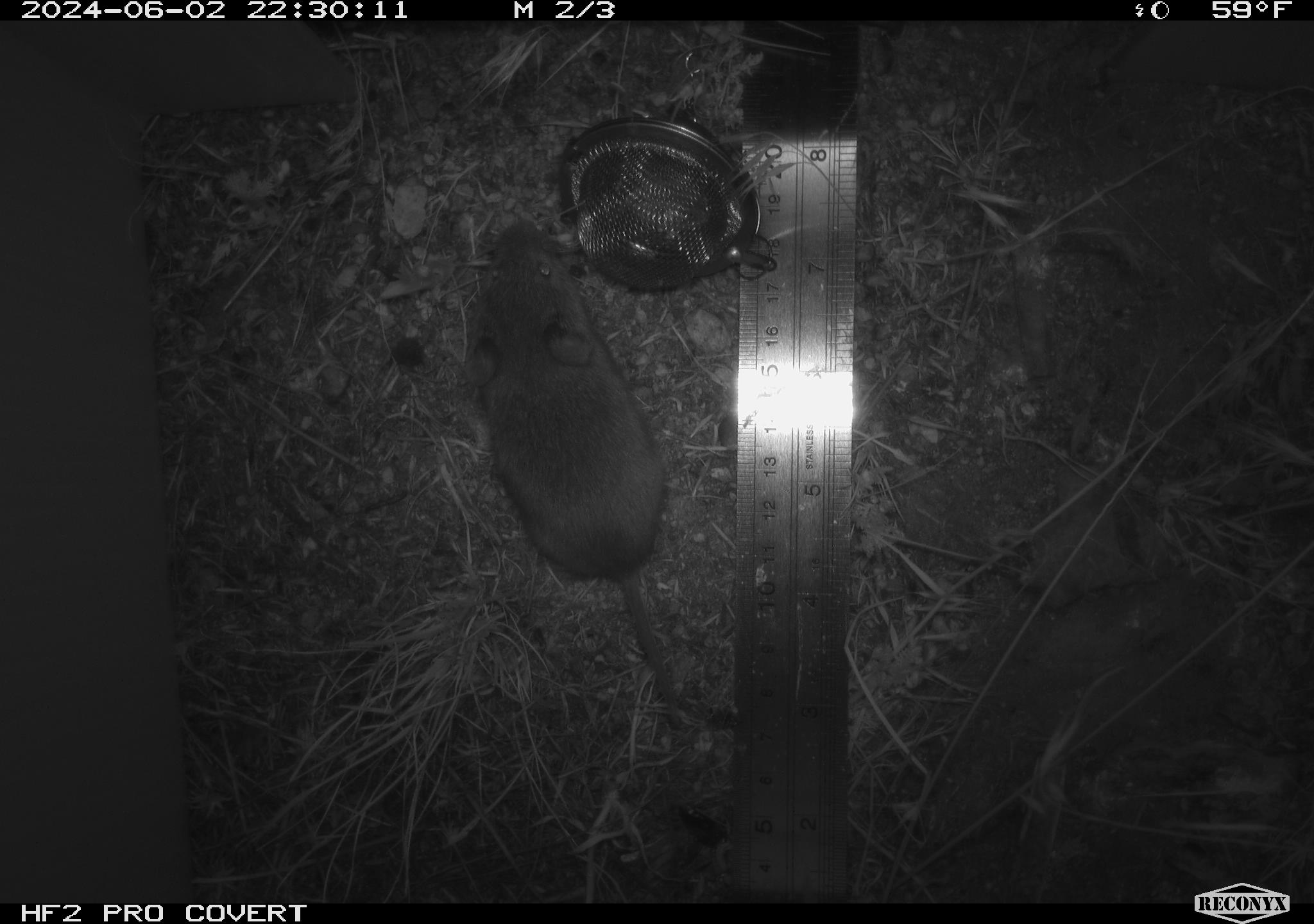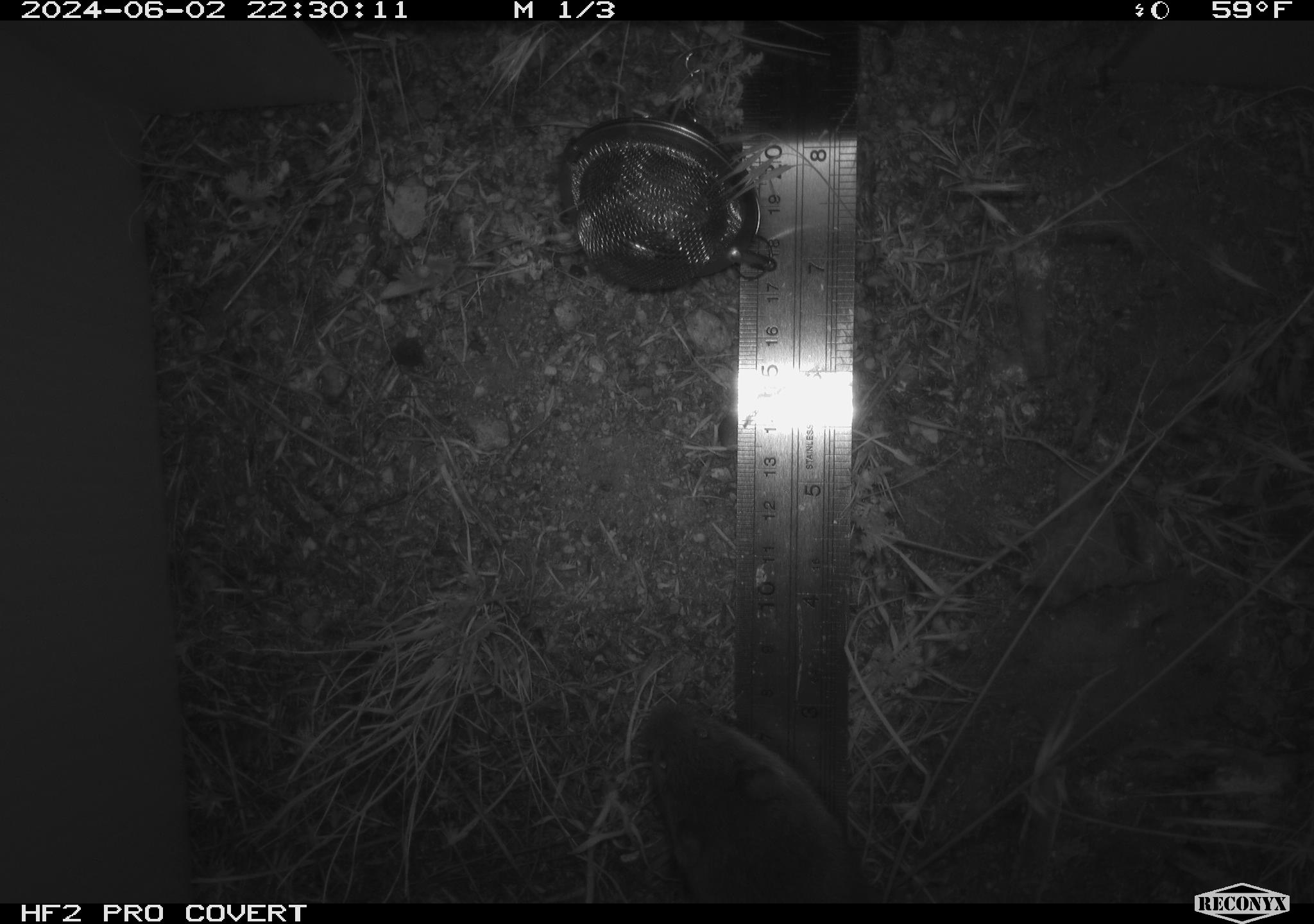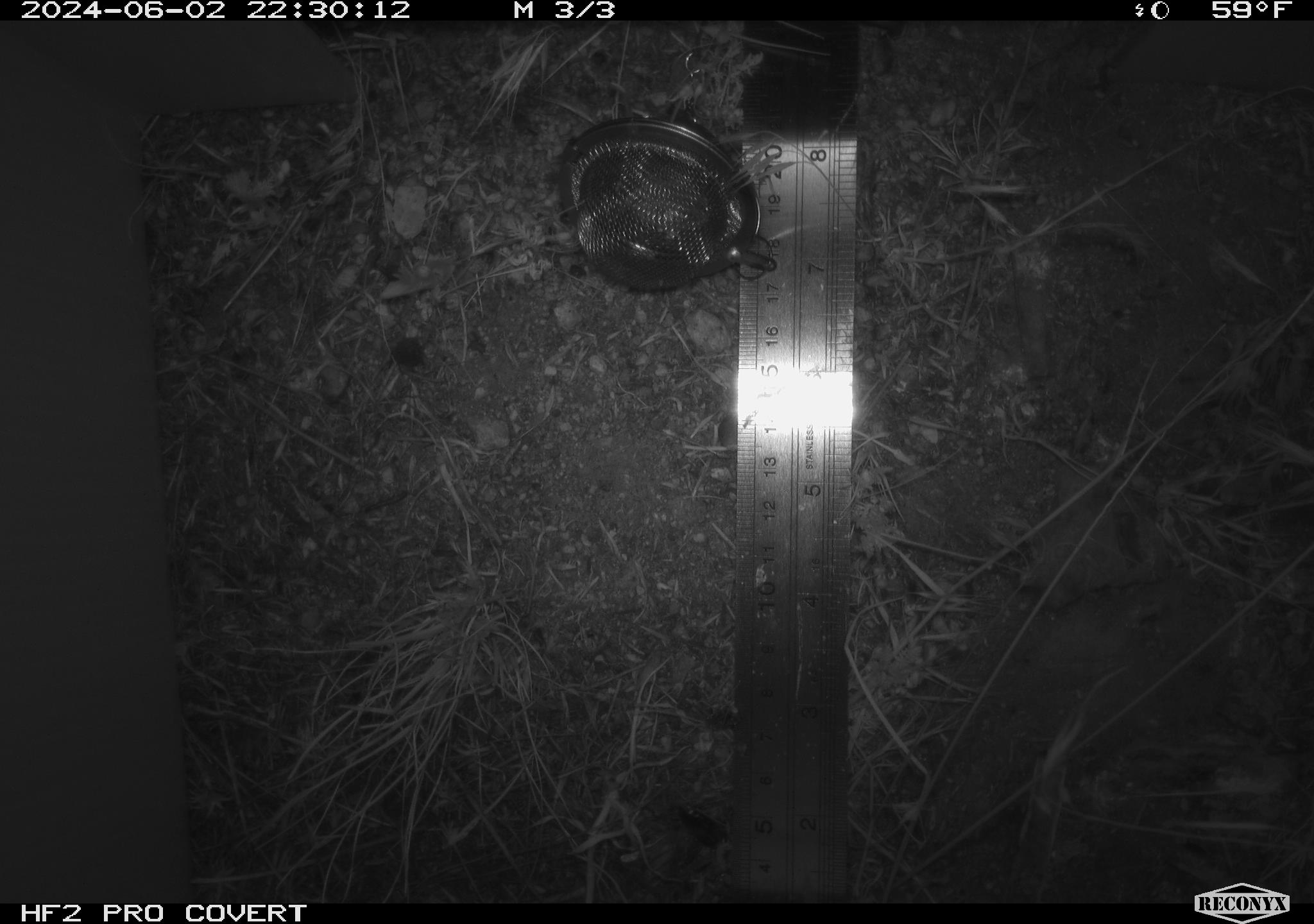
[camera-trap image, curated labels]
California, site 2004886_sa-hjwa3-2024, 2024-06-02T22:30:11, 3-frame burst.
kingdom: Animalia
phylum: Chordata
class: Mammalia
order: Rodentia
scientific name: Rodentia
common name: rodent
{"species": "rodent (Rodentia)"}